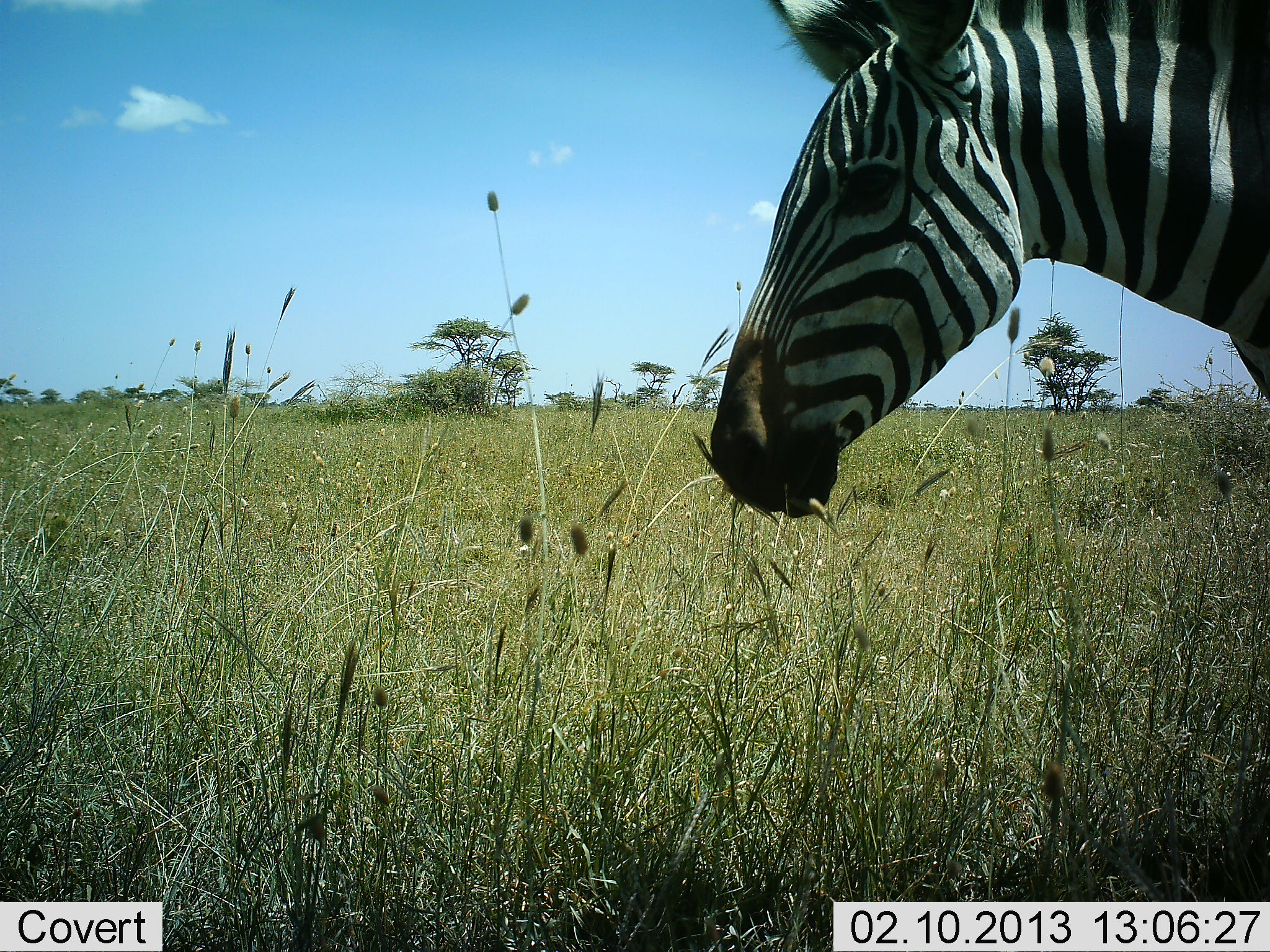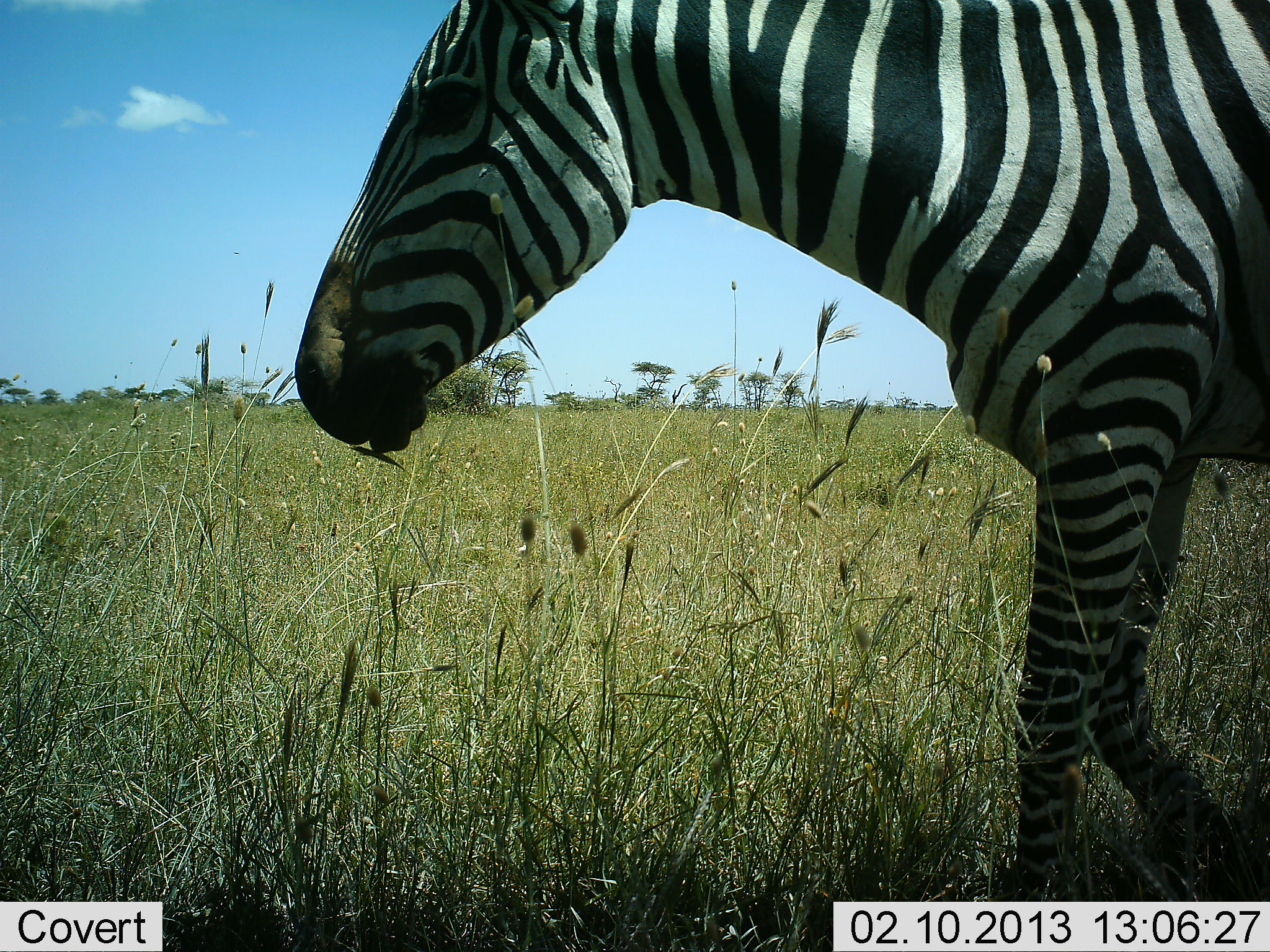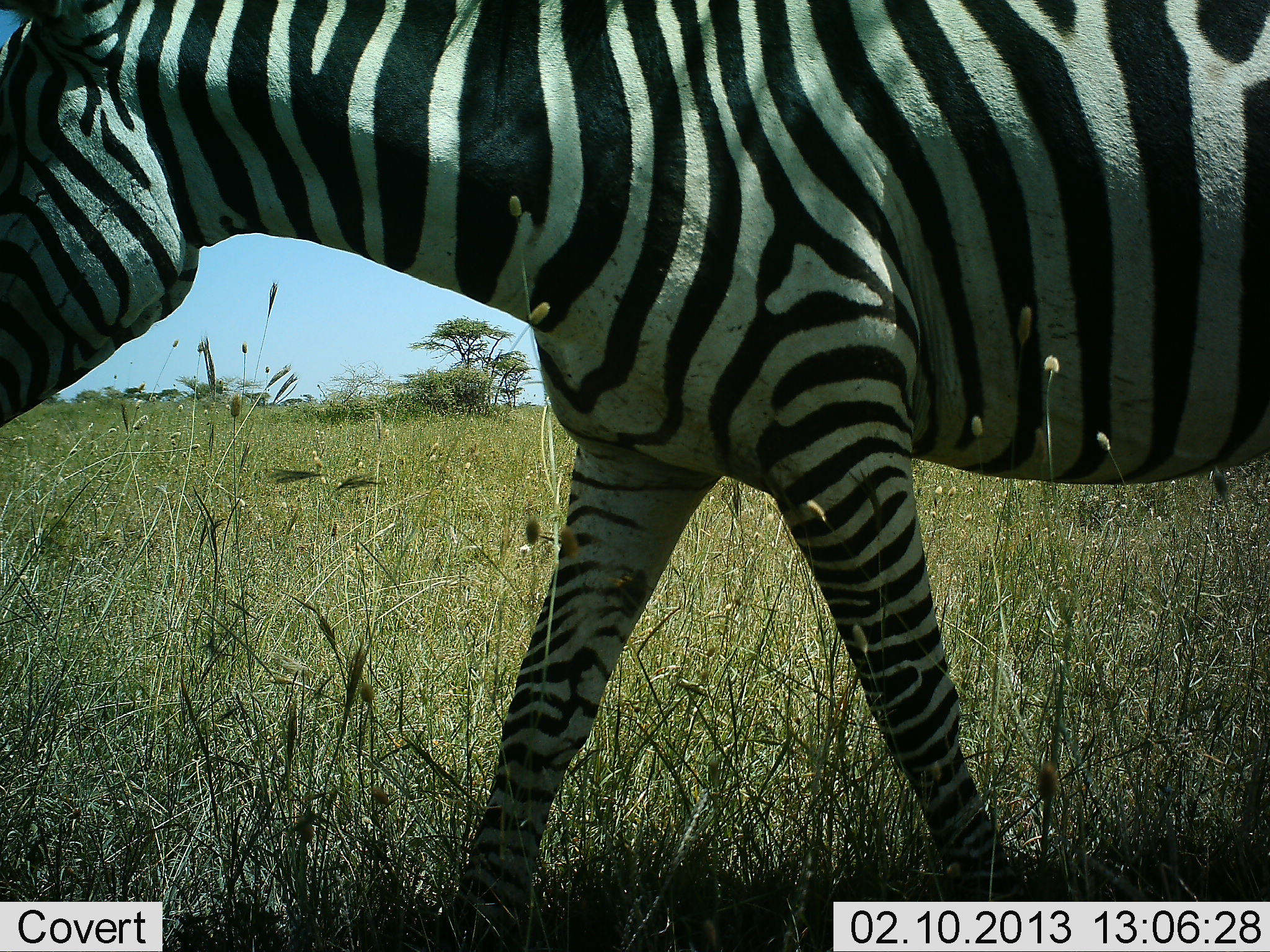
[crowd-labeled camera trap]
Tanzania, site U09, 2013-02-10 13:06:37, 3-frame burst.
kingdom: Animalia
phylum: Chordata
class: Mammalia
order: Perissodactyla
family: Equidae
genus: Equus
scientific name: Equus quagga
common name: plains zebra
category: zebra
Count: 1.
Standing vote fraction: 12%.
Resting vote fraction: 0%.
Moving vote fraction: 92%.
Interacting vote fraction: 0%.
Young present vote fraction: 0%.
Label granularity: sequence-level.